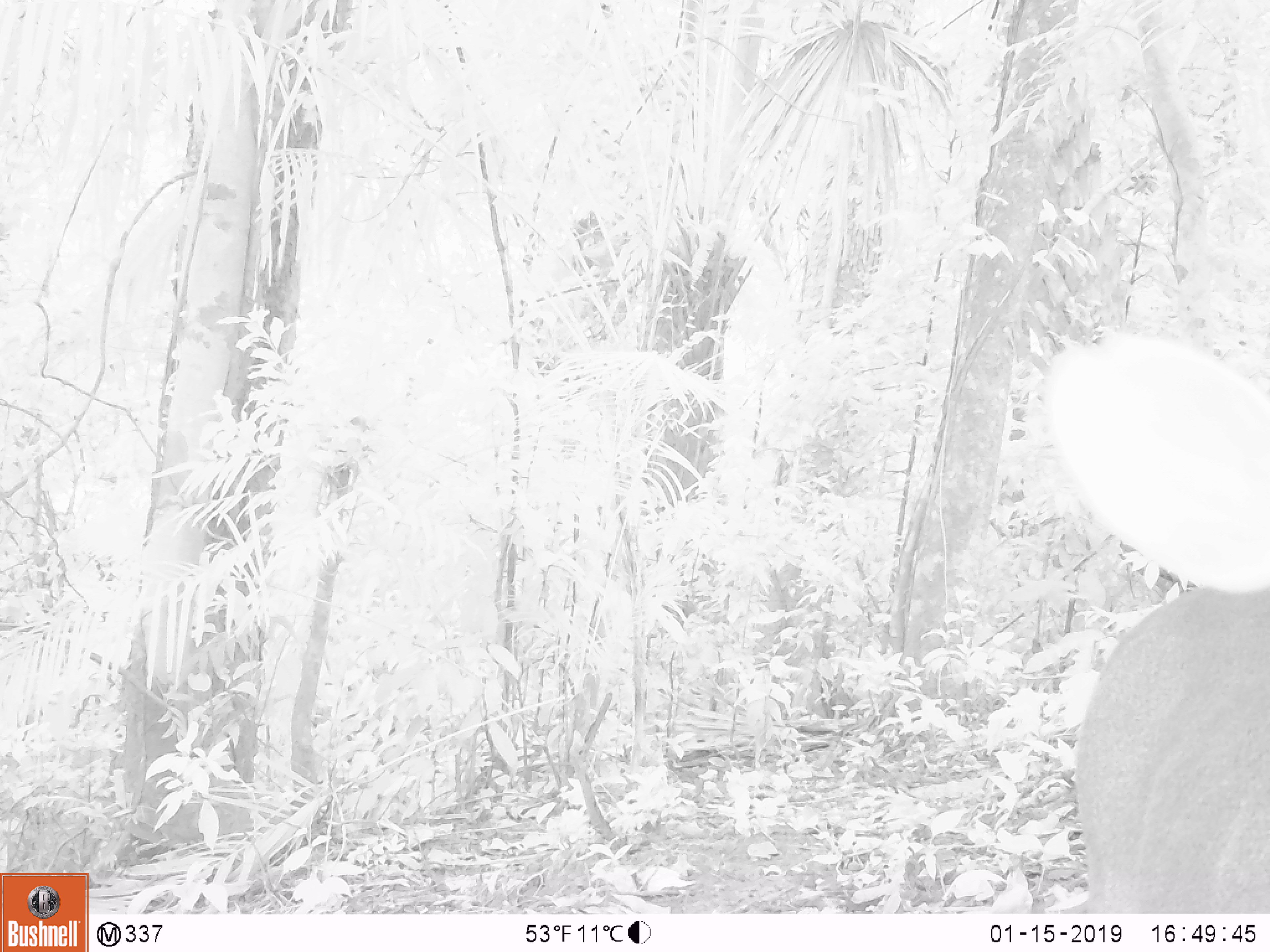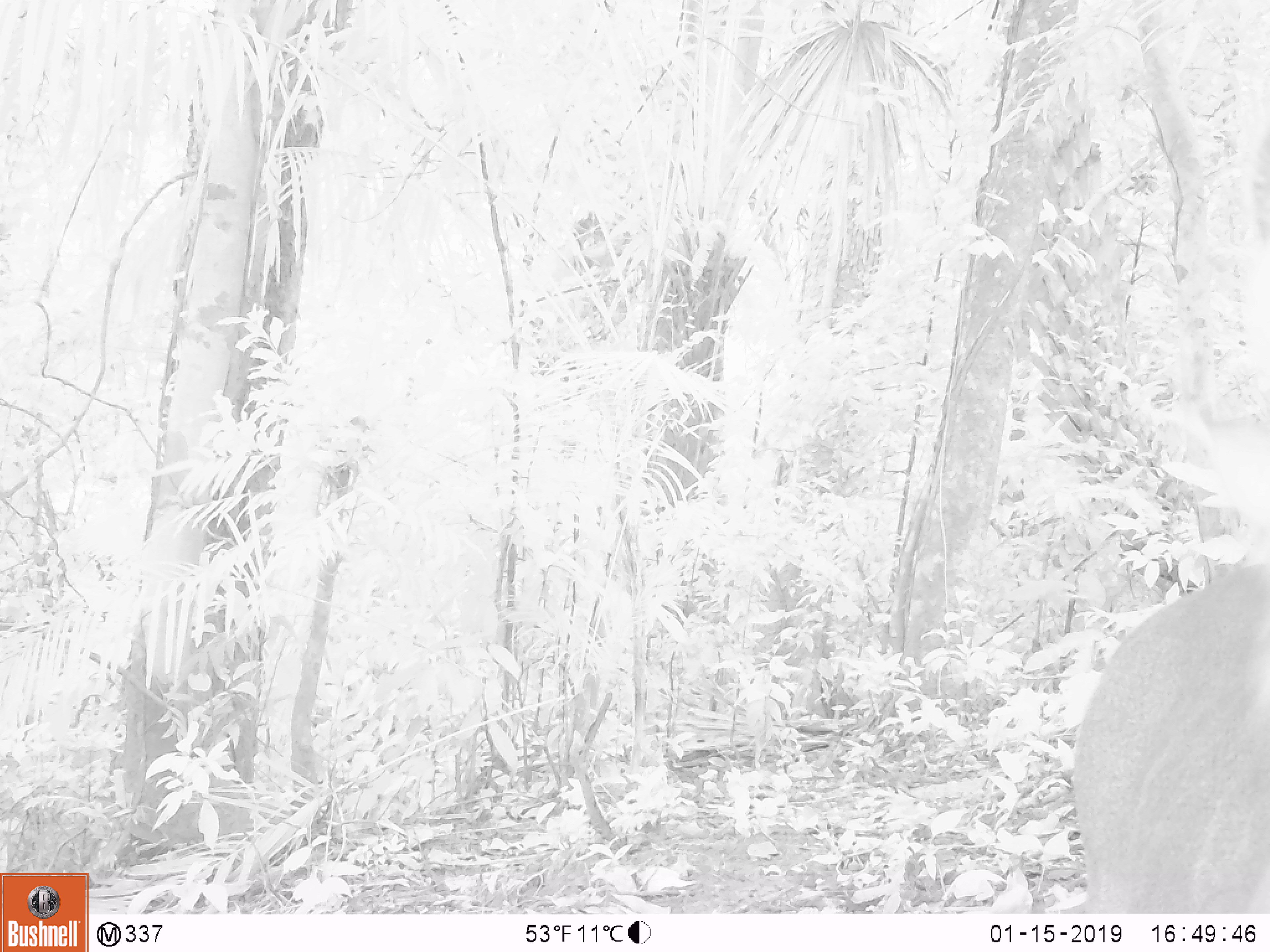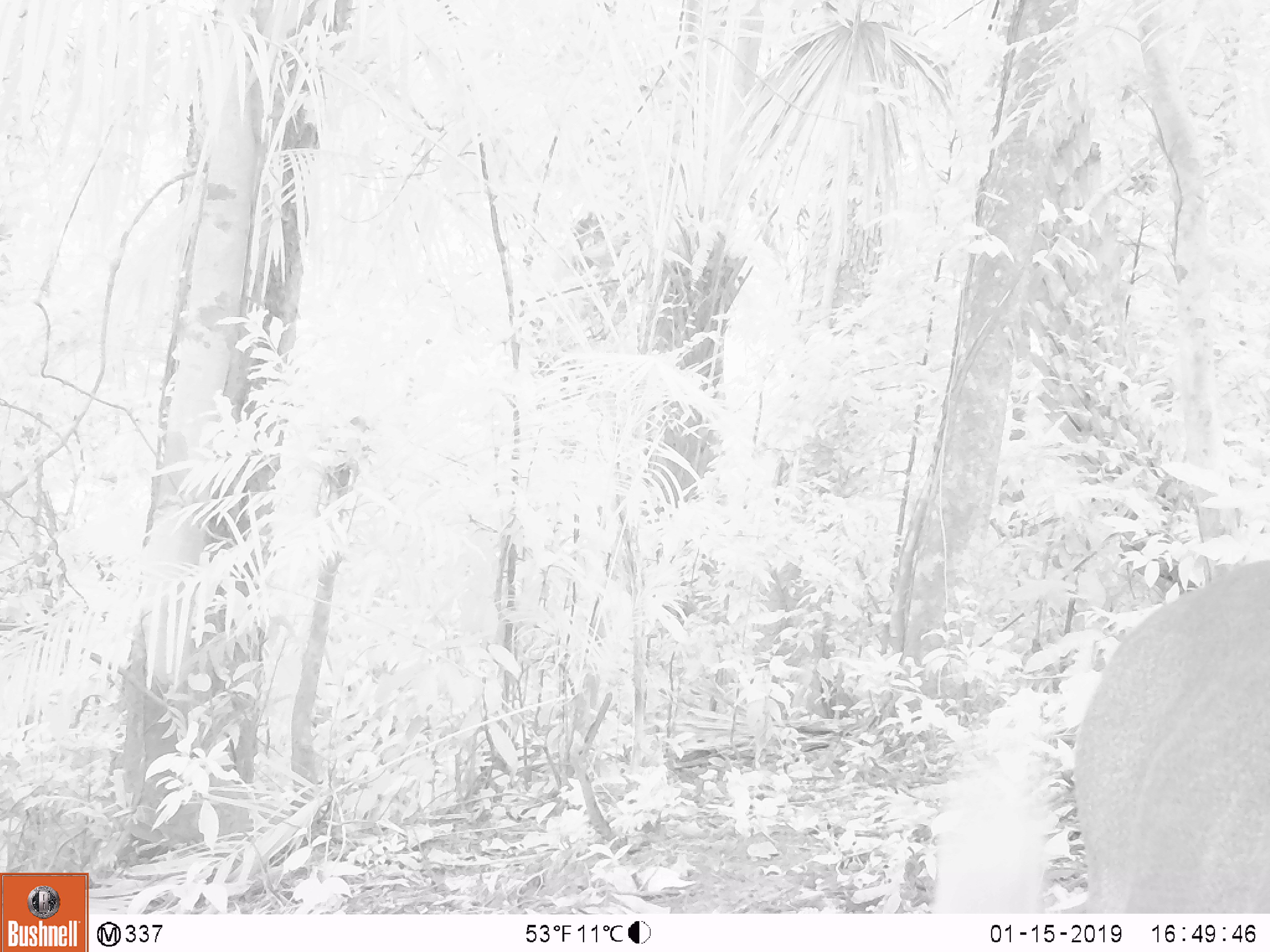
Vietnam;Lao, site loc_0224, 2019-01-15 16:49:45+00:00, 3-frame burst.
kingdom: Animalia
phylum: Chordata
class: Mammalia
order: Artiodactyla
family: Cervidae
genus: Muntiacus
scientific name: Muntiacus vuquangensis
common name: large-antlered muntjac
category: large antlered muntjac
Large antlered muntjac (large-antlered muntjac) (Muntiacus vuquangensis). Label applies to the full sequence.